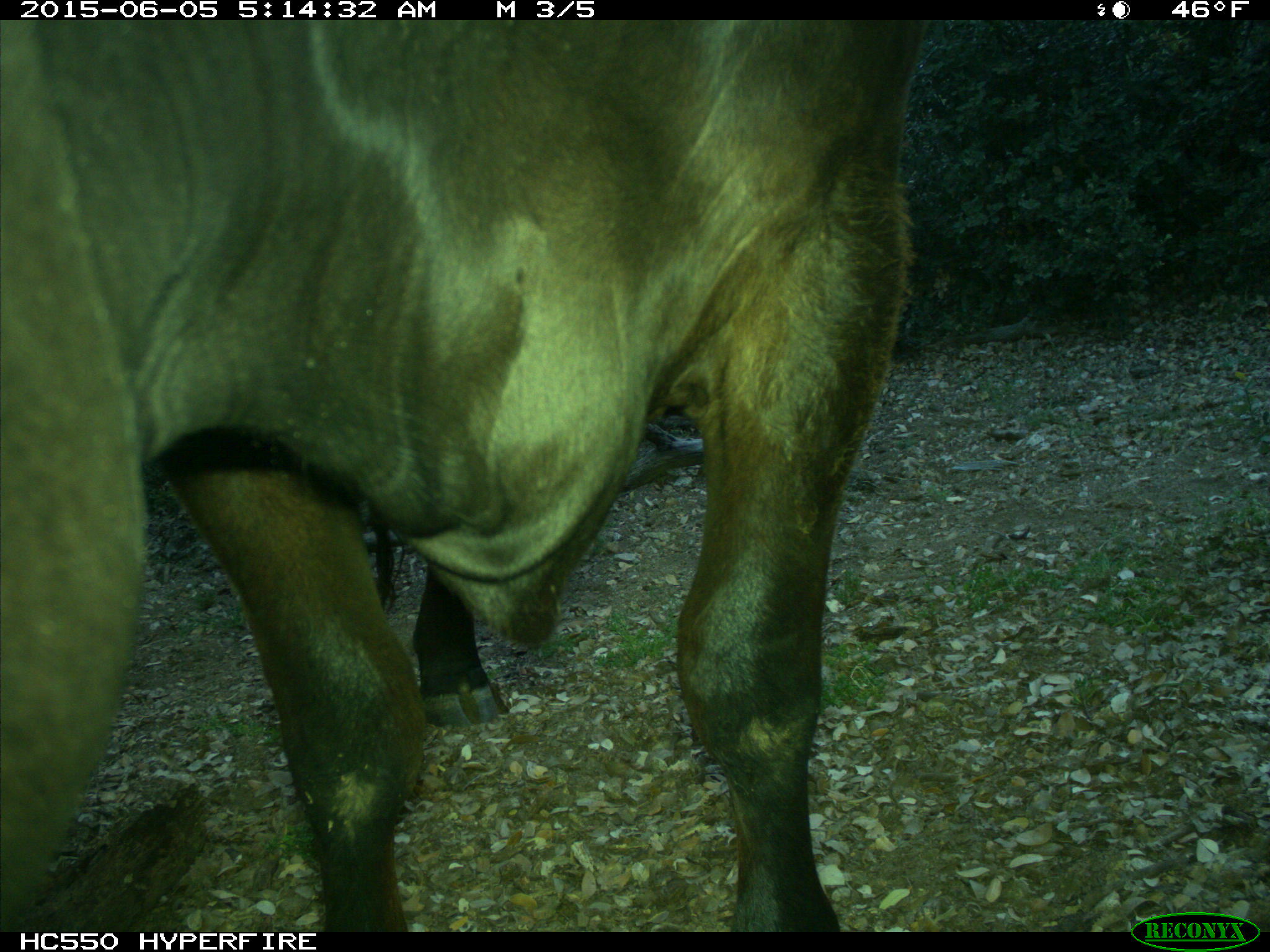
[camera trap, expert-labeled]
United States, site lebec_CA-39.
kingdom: Animalia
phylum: Chordata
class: Mammalia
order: Artiodactyla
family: Bovidae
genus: Bos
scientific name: Bos taurus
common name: domestic cow